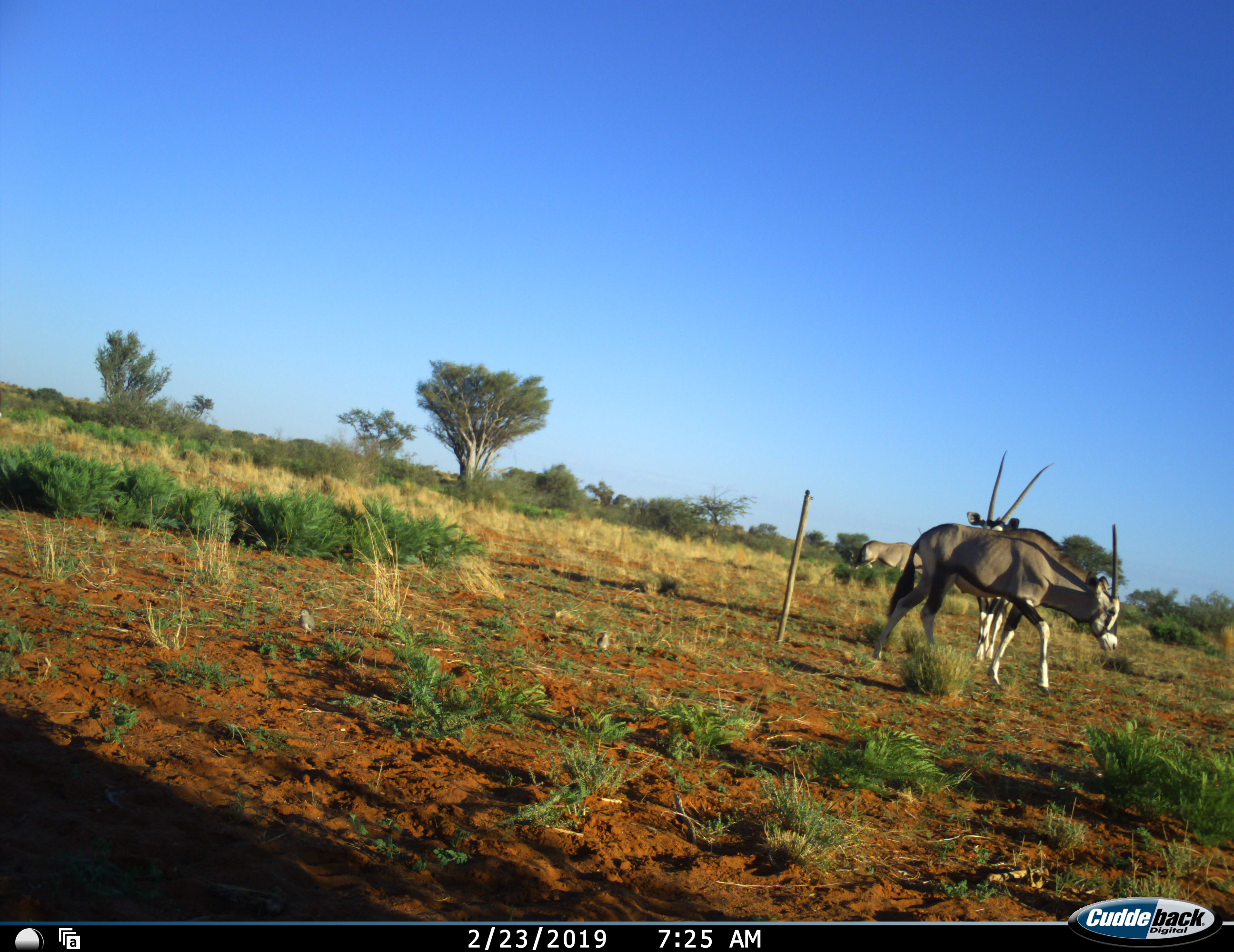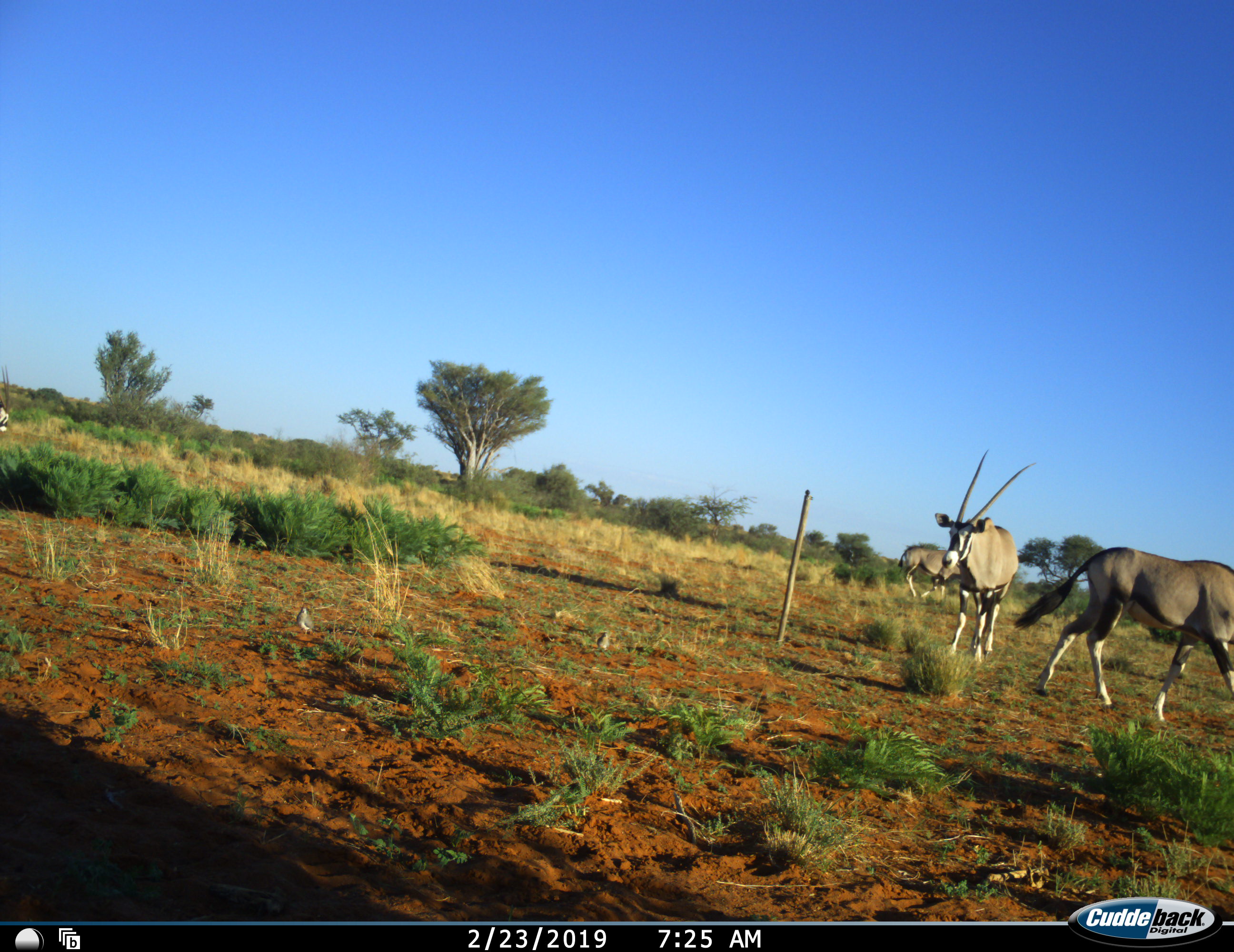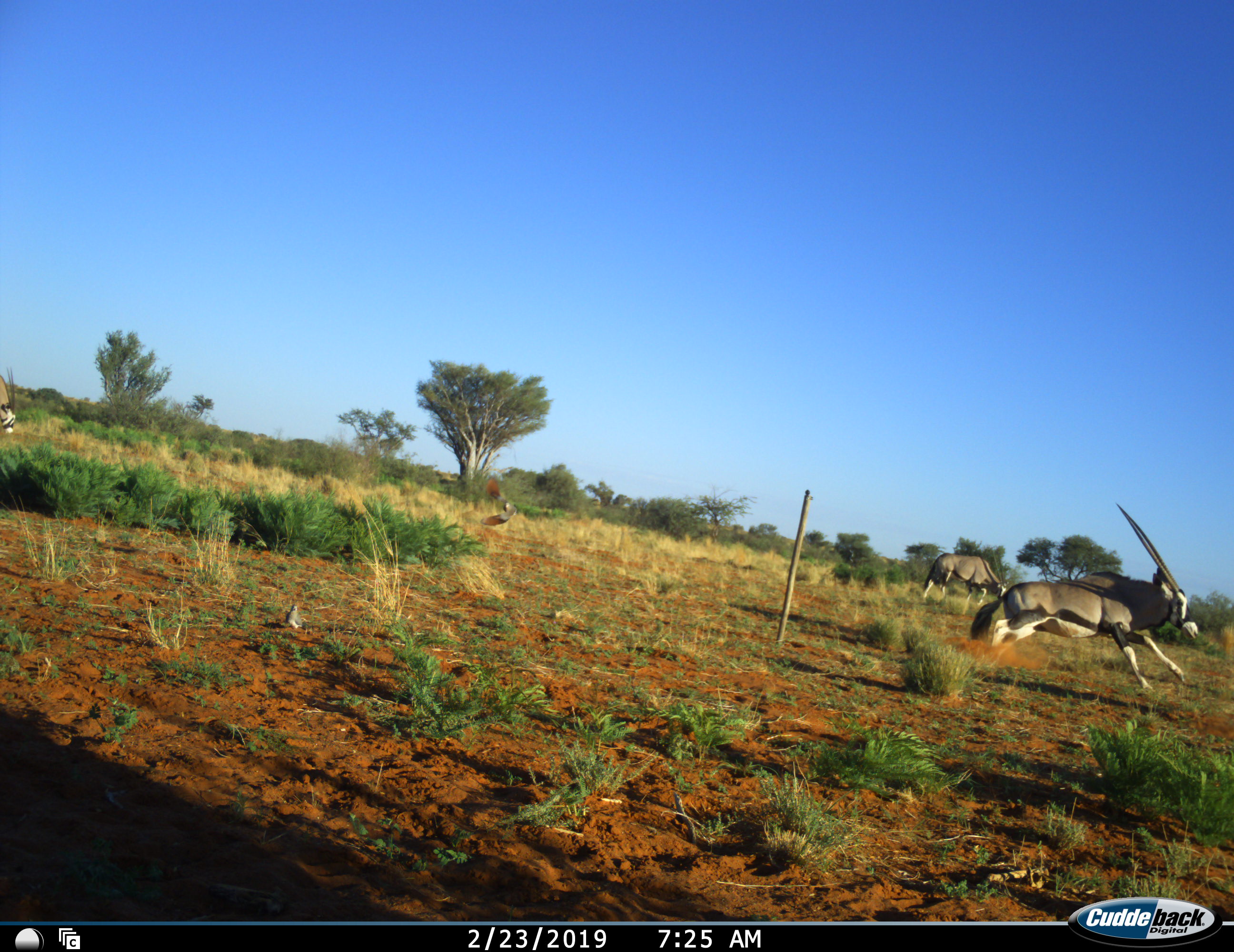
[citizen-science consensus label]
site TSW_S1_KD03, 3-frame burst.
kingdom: Animalia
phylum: Chordata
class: Mammalia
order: Artiodactyla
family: Bovidae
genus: Oryx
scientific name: Oryx gazella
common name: gemsbok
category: oryx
Oryx (gemsbok) (Oryx gazella), count 3. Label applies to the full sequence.